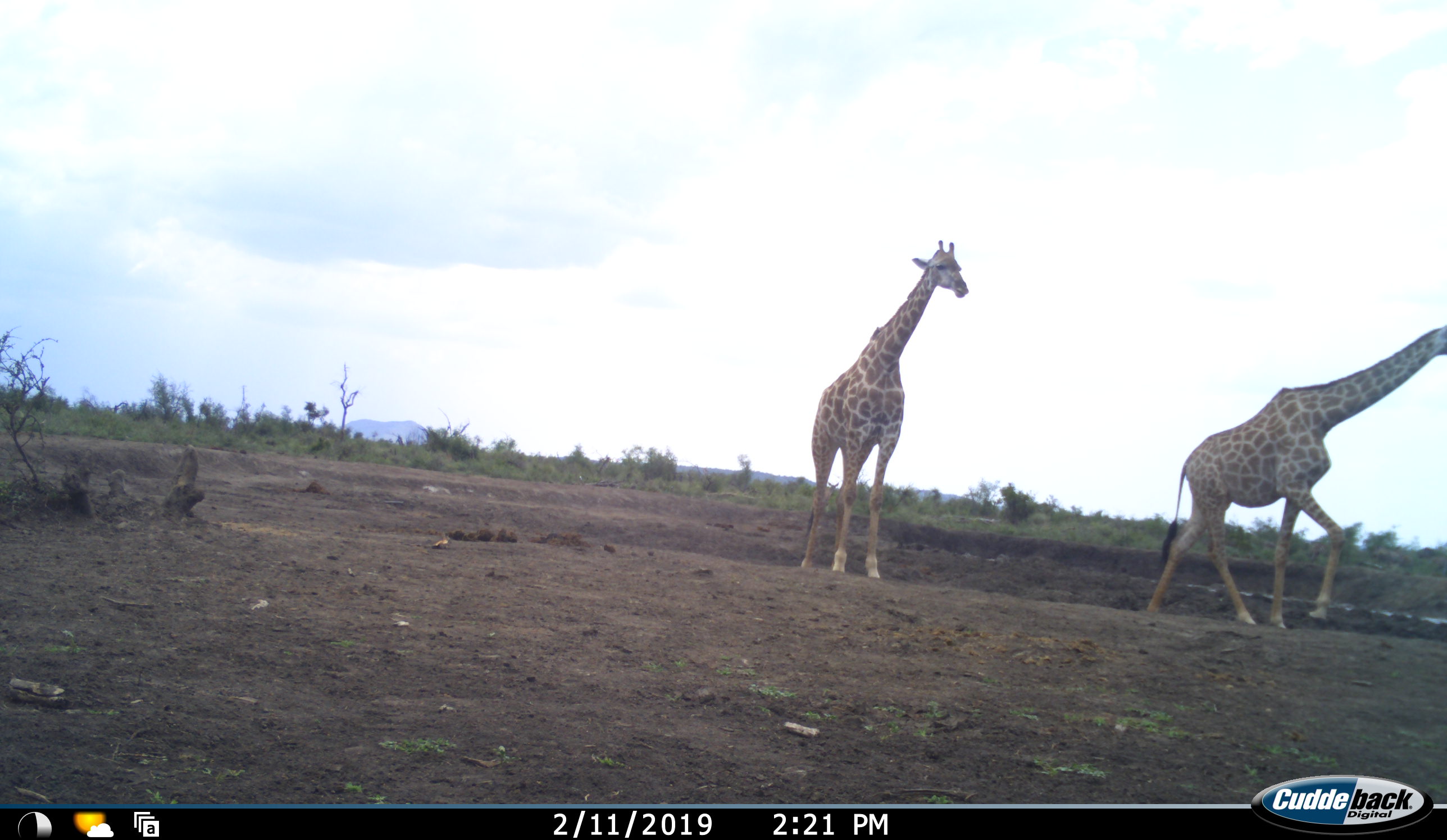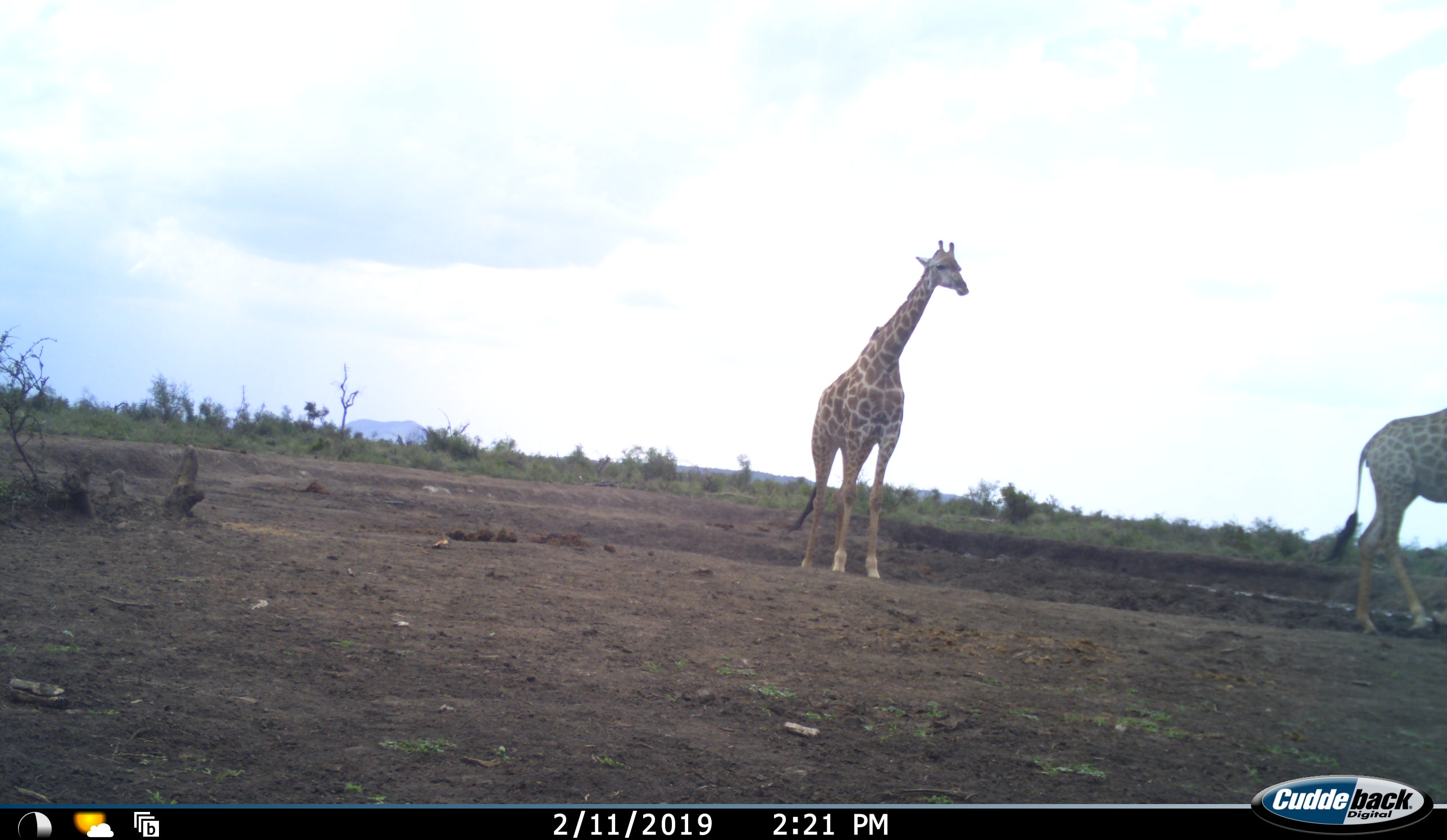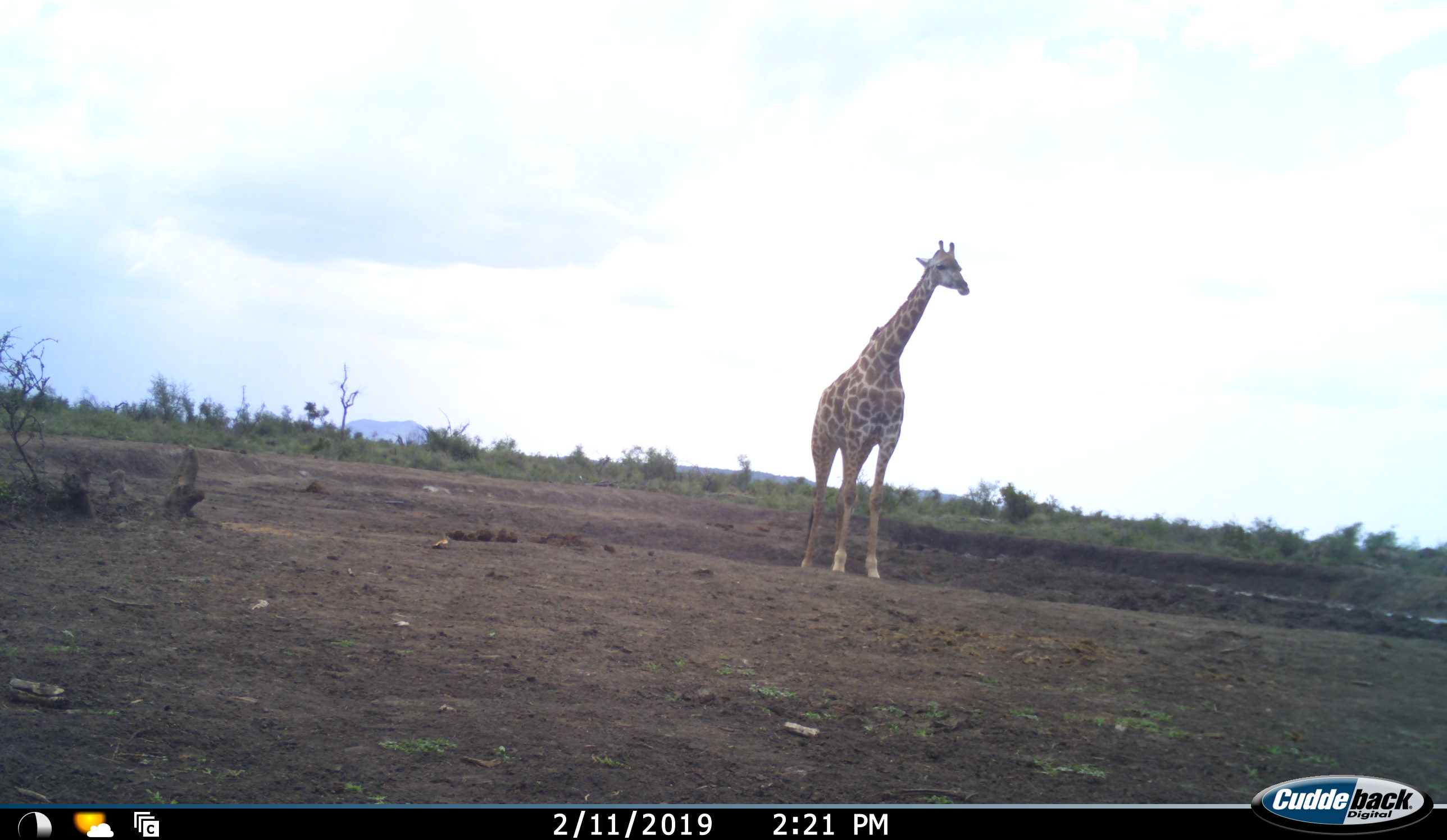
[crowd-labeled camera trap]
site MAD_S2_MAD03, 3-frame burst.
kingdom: Animalia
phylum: Chordata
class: Mammalia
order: Artiodactyla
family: Giraffidae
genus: Giraffa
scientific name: Giraffa camelopardalis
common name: giraffe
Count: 2.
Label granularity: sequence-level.